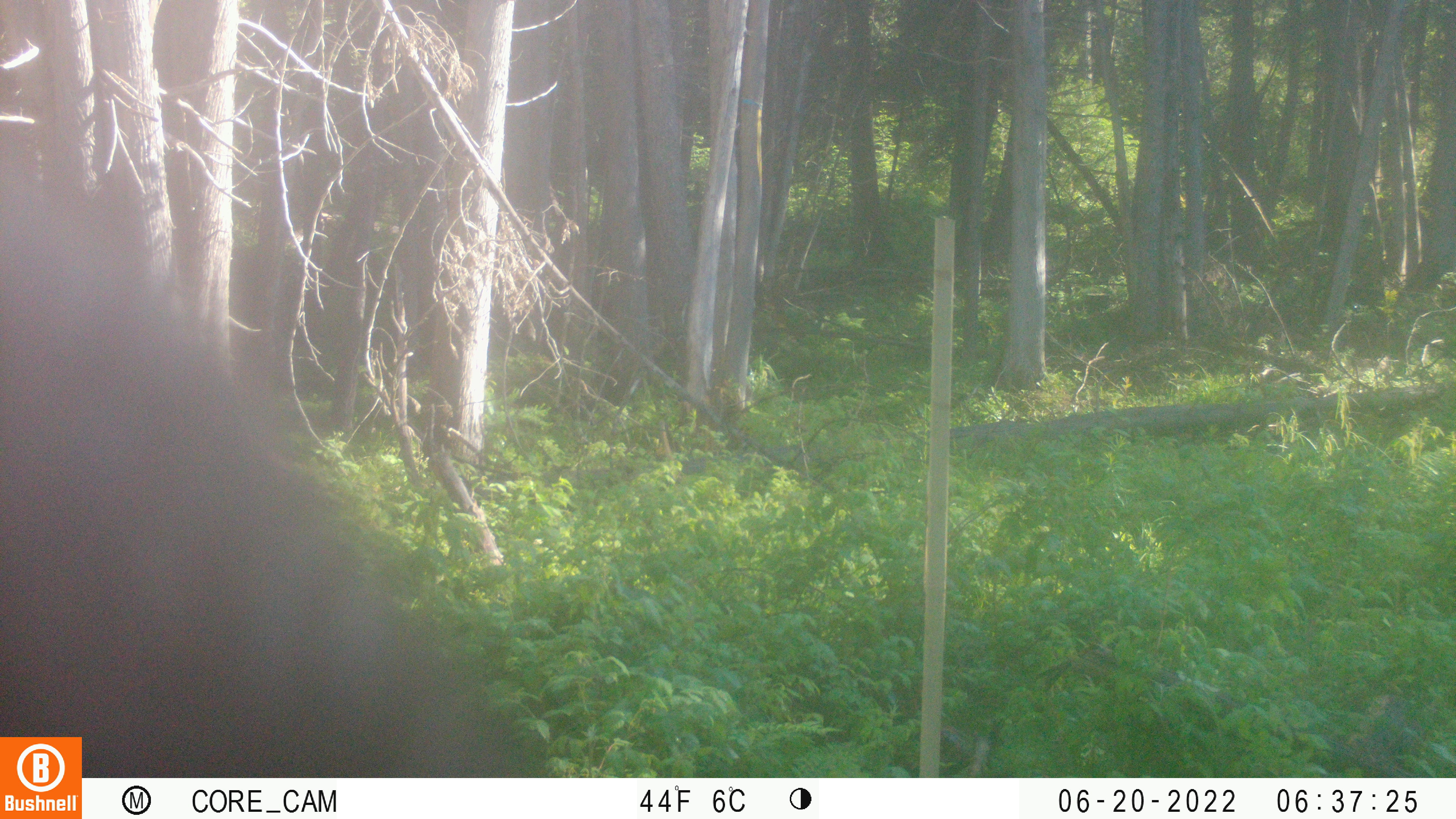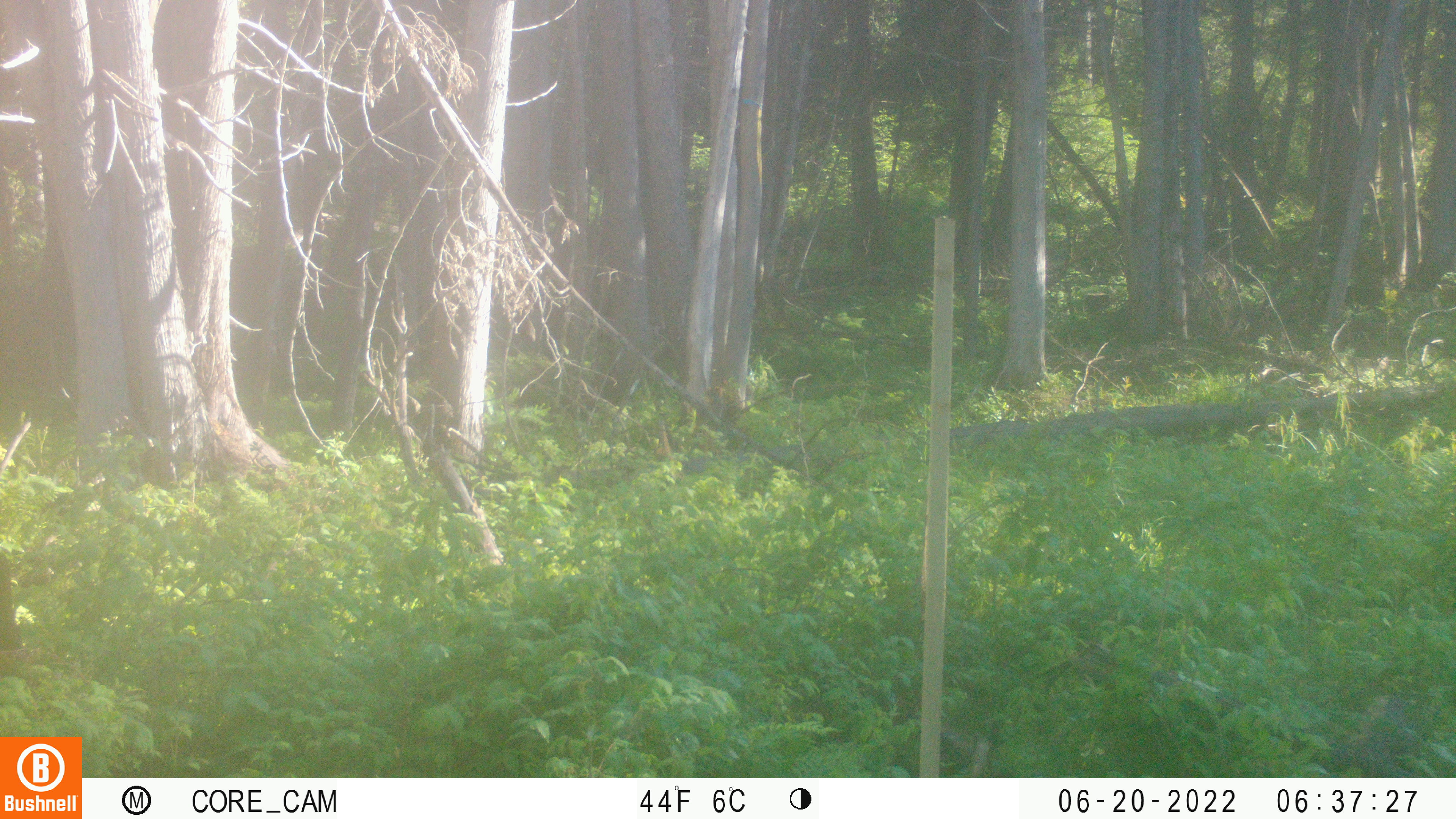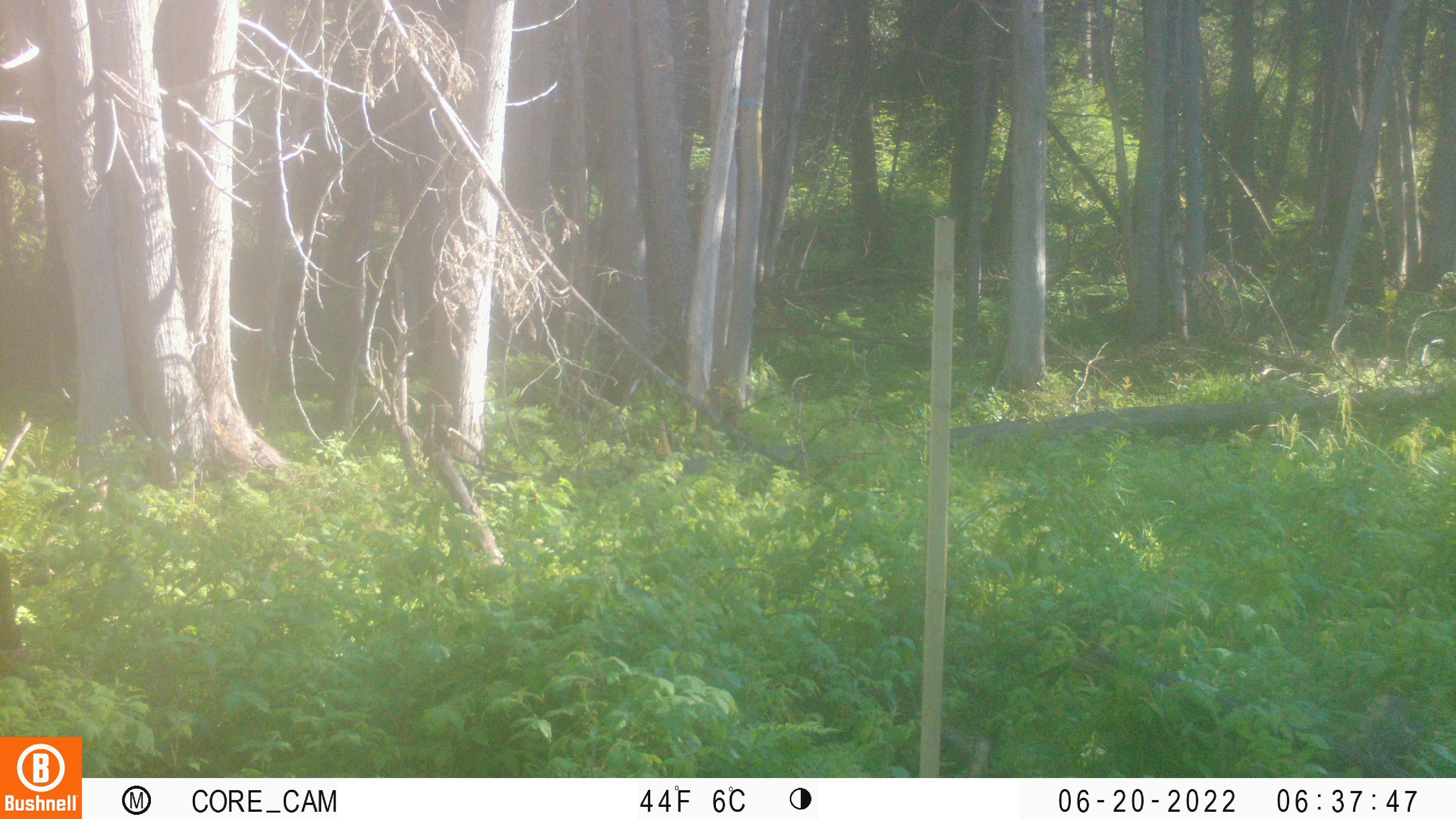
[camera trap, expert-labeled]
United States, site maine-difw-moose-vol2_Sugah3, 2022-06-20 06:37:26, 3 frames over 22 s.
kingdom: Animalia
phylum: Chordata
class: Mammalia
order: Artiodactyla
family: Cervidae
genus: Alces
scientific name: Alces alces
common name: moose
Moose (Alces alces).